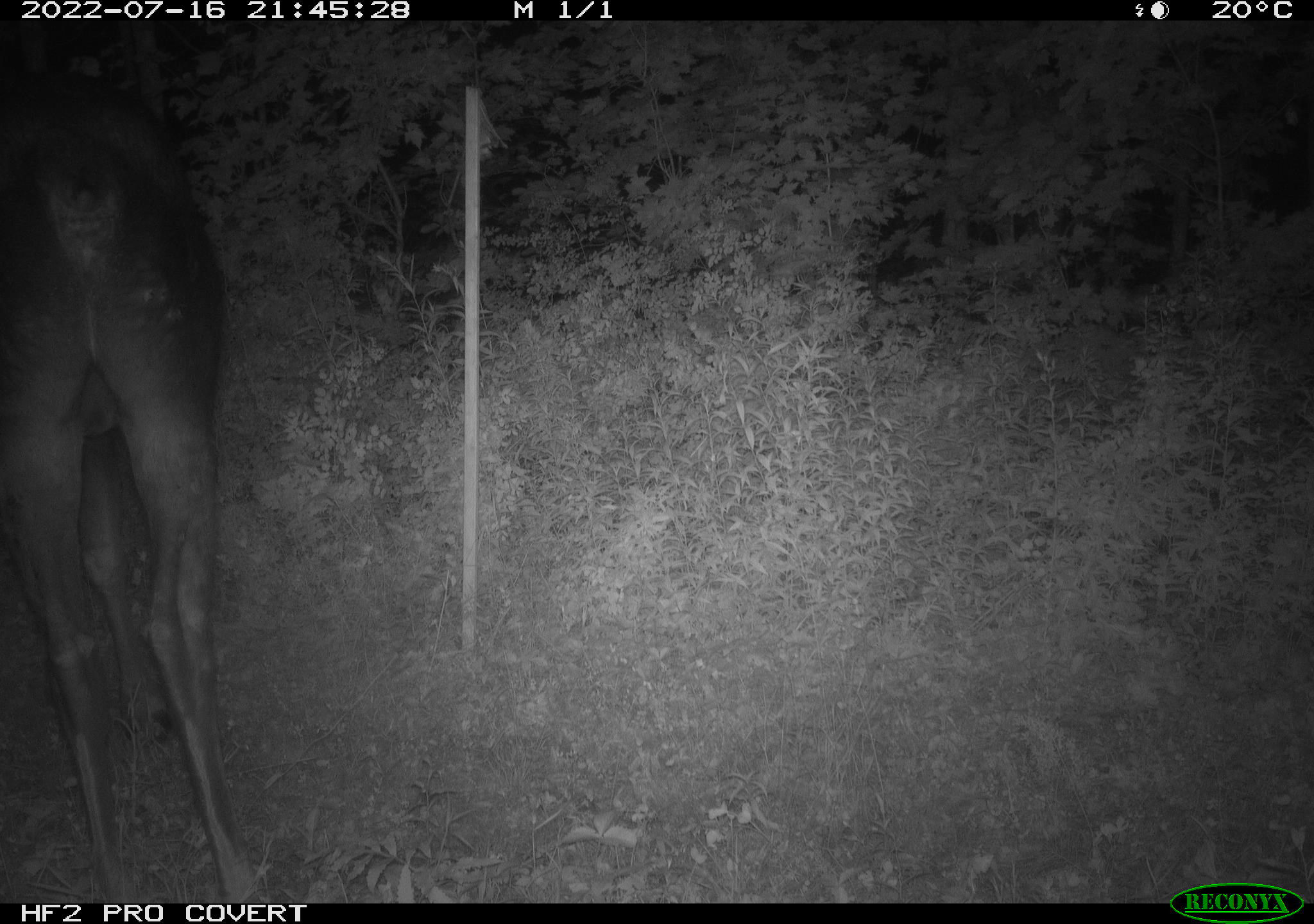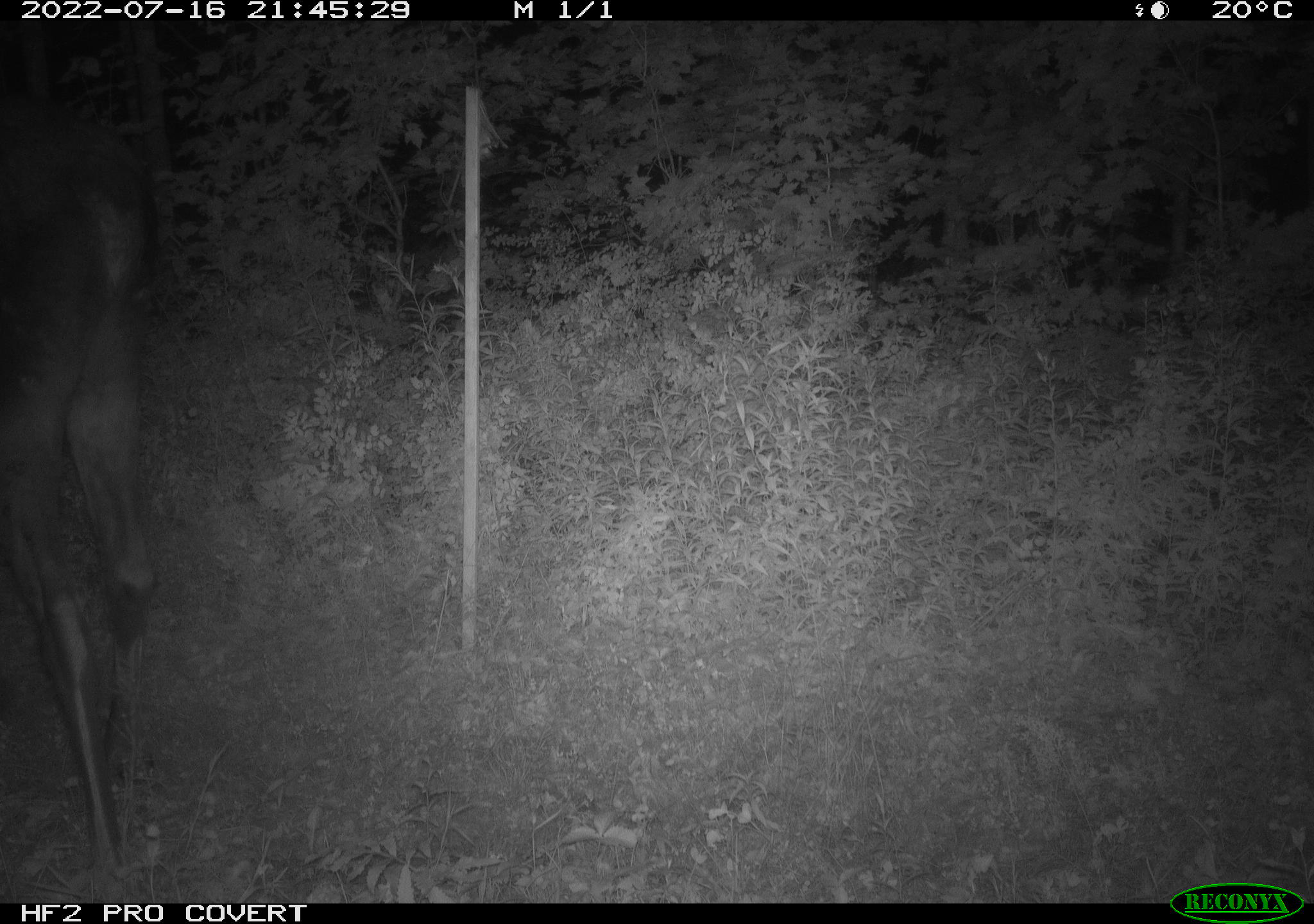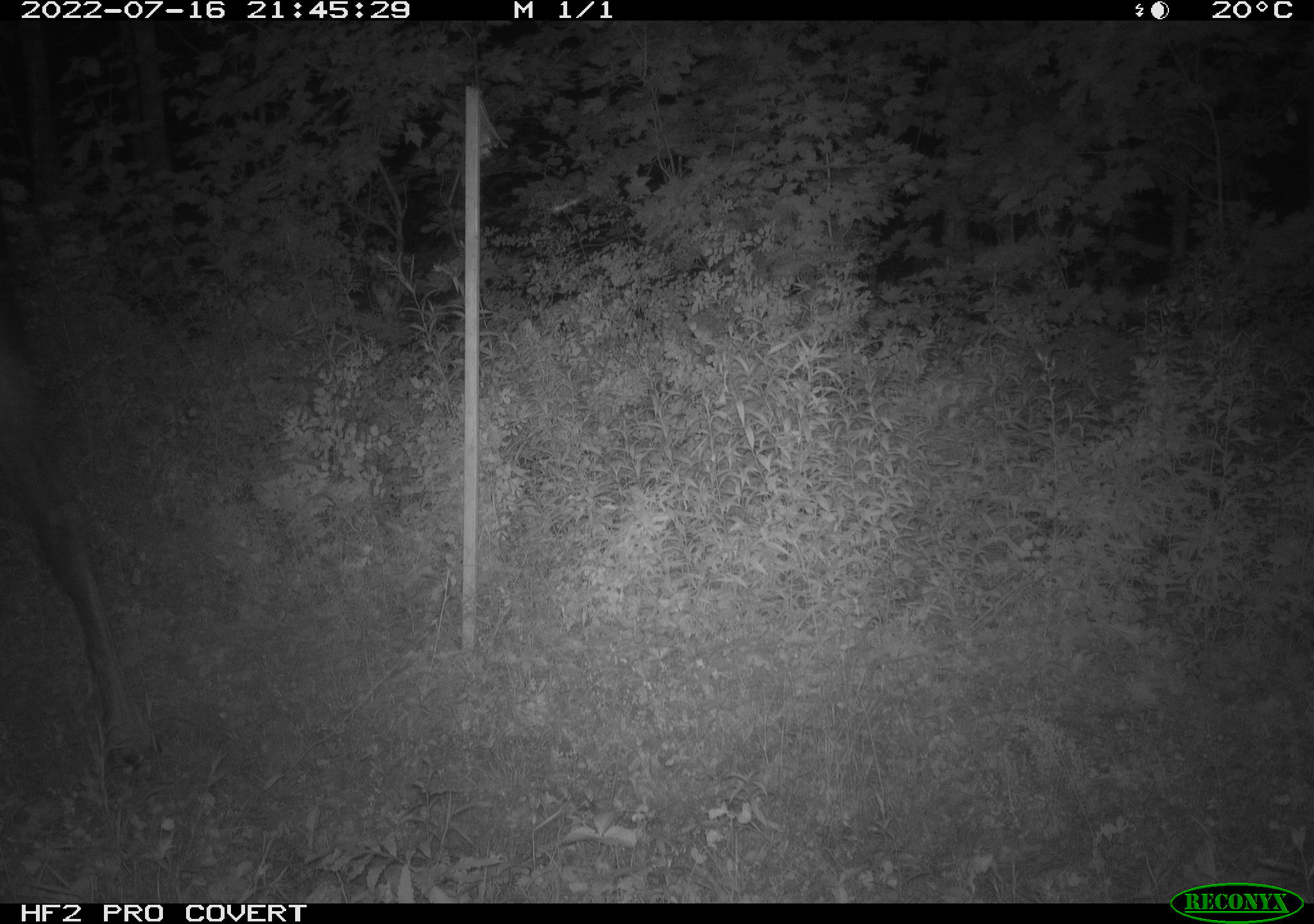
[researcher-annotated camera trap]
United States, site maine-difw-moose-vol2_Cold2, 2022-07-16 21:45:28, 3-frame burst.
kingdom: Animalia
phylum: Chordata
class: Mammalia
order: Artiodactyla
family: Cervidae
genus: Alces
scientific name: Alces alces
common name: moose